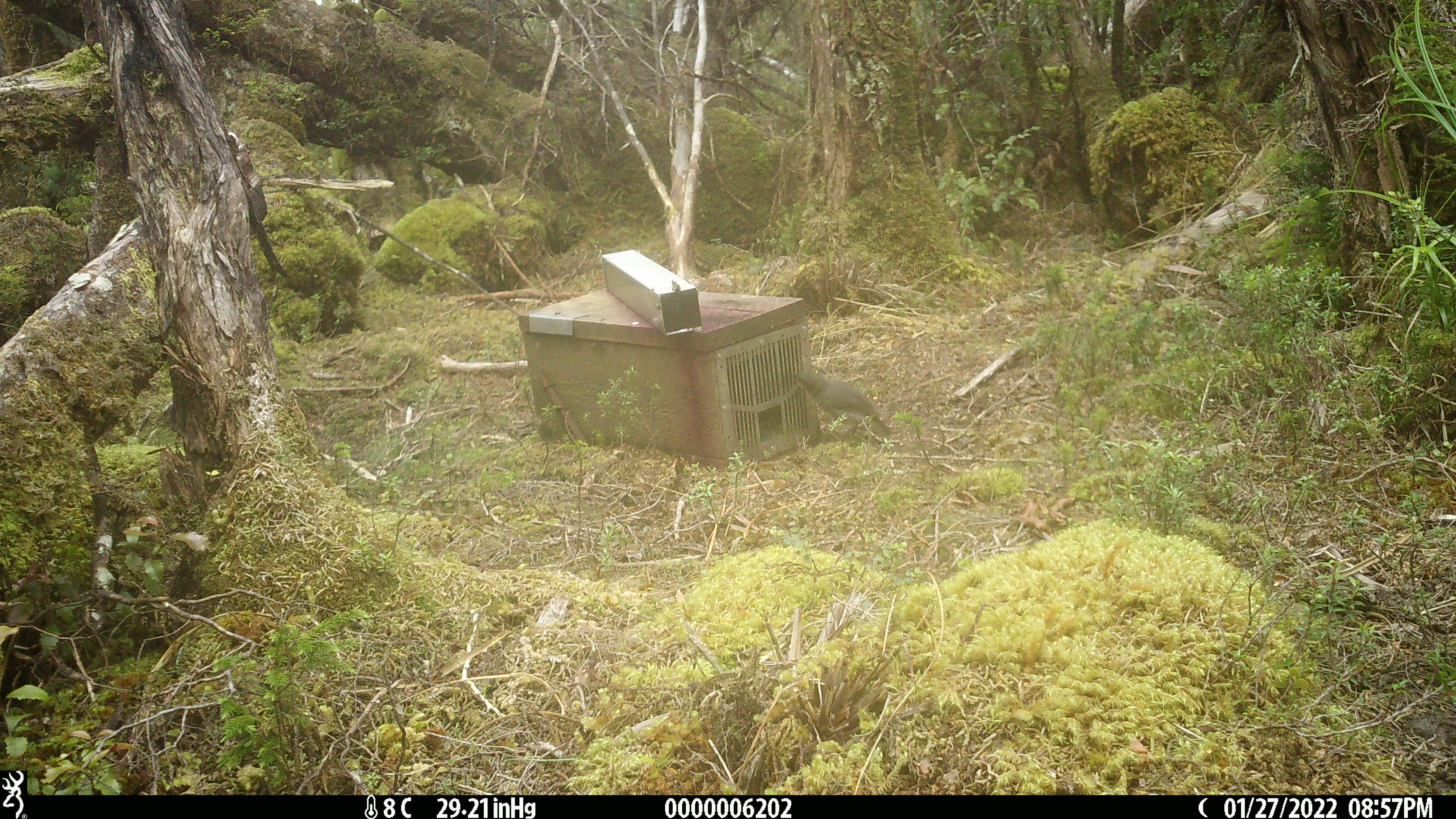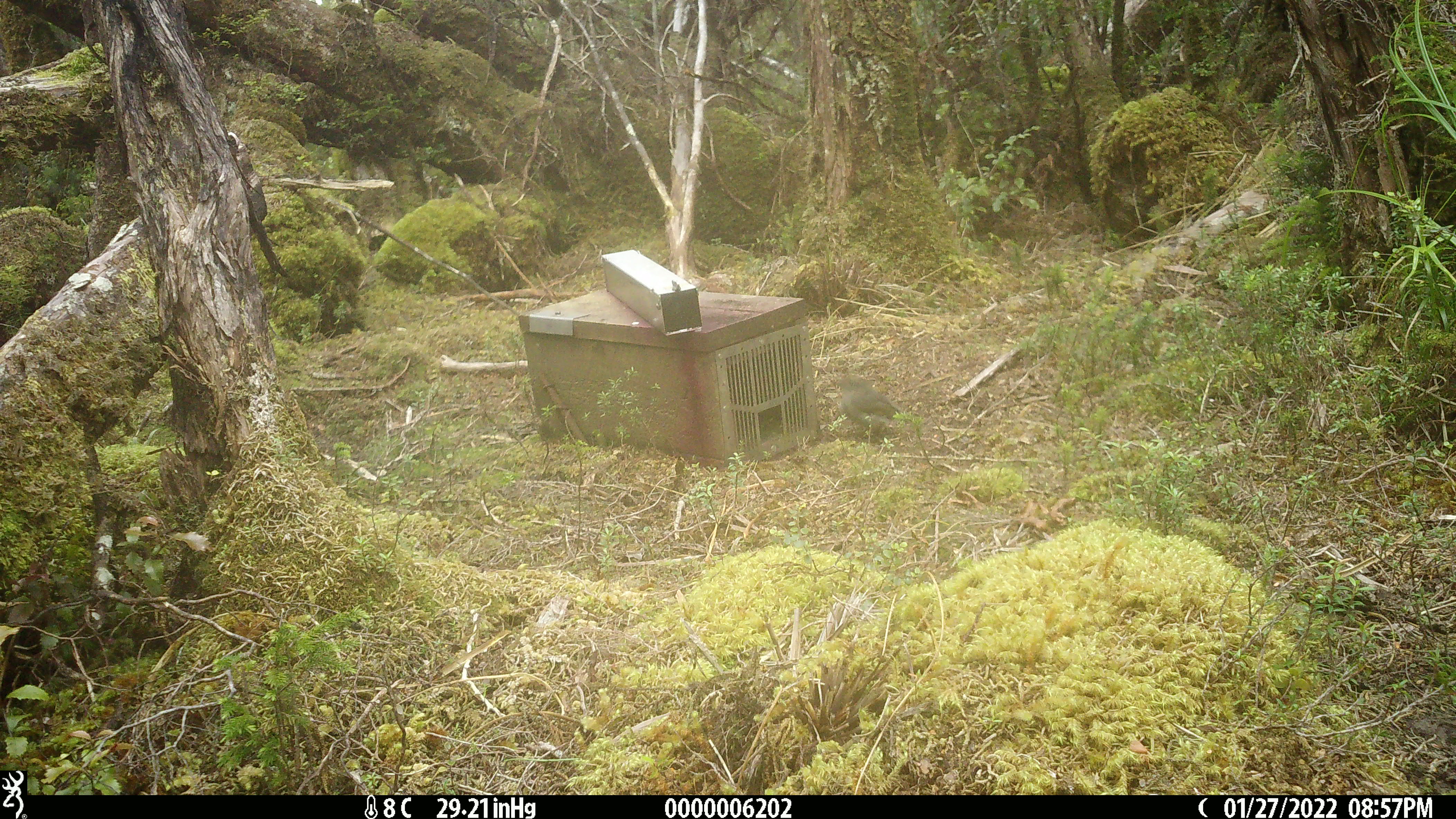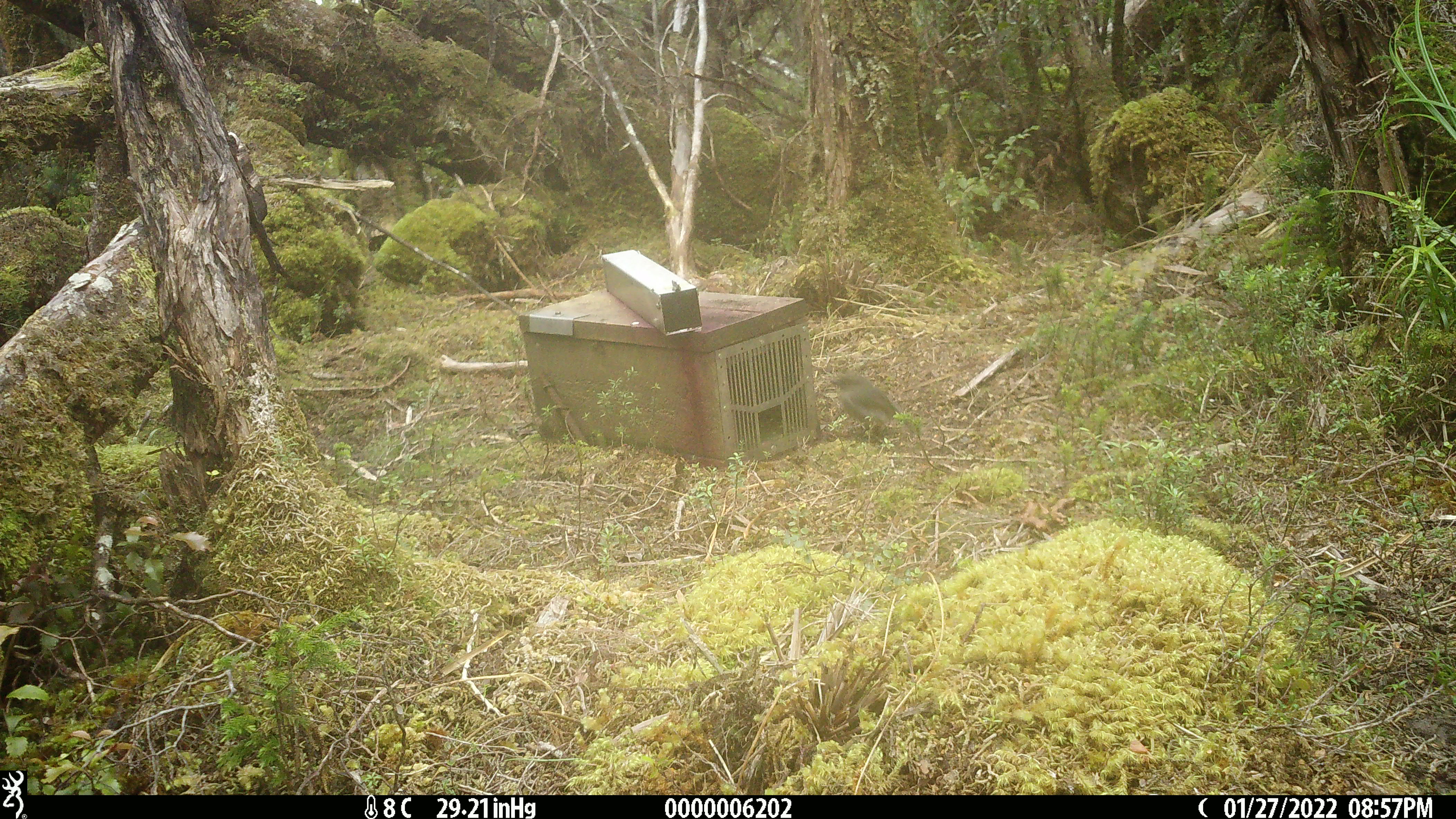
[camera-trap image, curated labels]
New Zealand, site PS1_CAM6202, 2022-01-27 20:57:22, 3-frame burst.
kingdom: Animalia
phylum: Chordata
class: Aves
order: Passeriformes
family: Petroicidae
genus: Petroica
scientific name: Petroica australis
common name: new zealand robin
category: robin